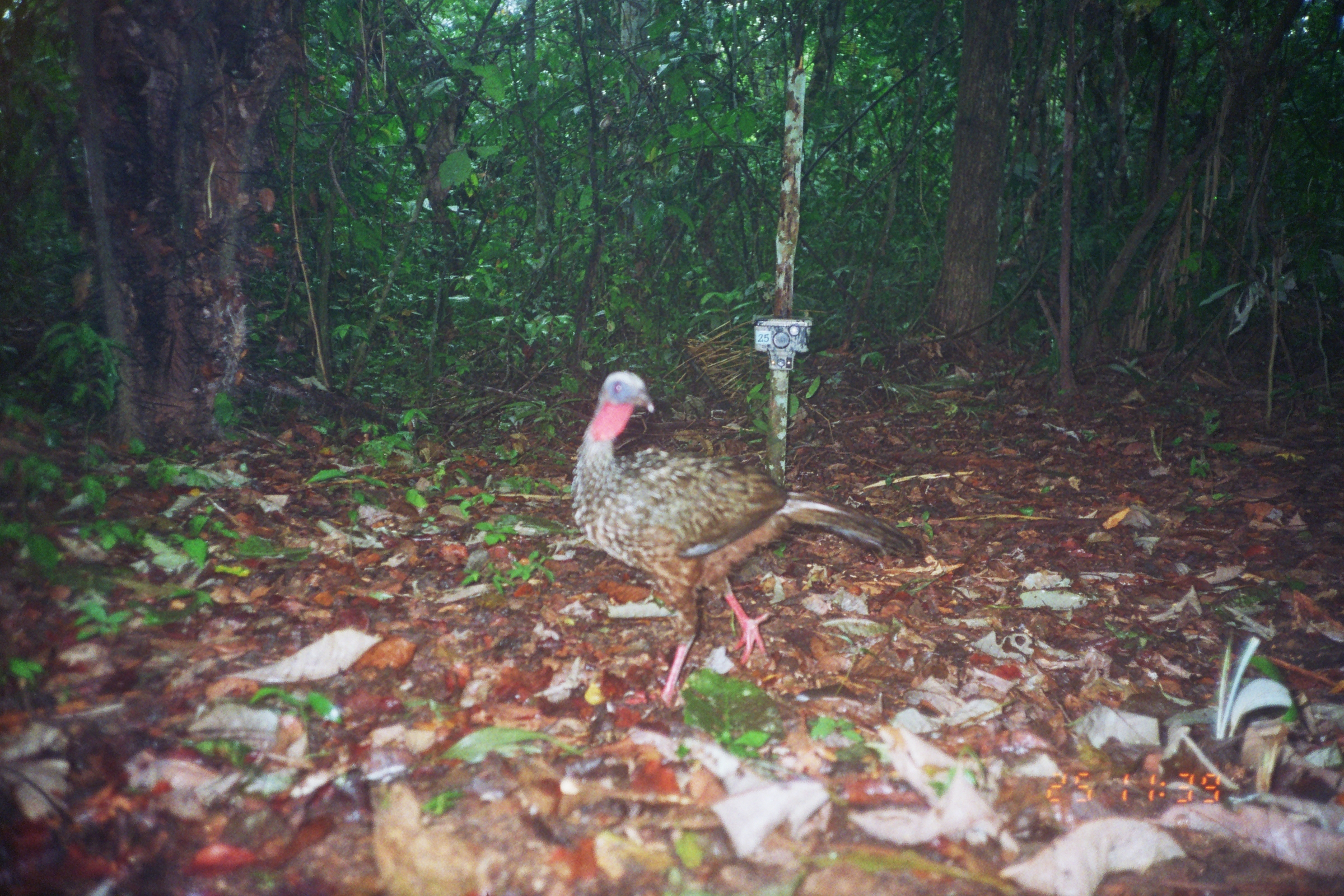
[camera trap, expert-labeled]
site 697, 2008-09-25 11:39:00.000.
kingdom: Animalia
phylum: Chordata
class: Aves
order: Galliformes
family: Cracidae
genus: Penelope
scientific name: Penelope jacquacu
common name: spix's guan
Penelope jacquacu (spix's guan).